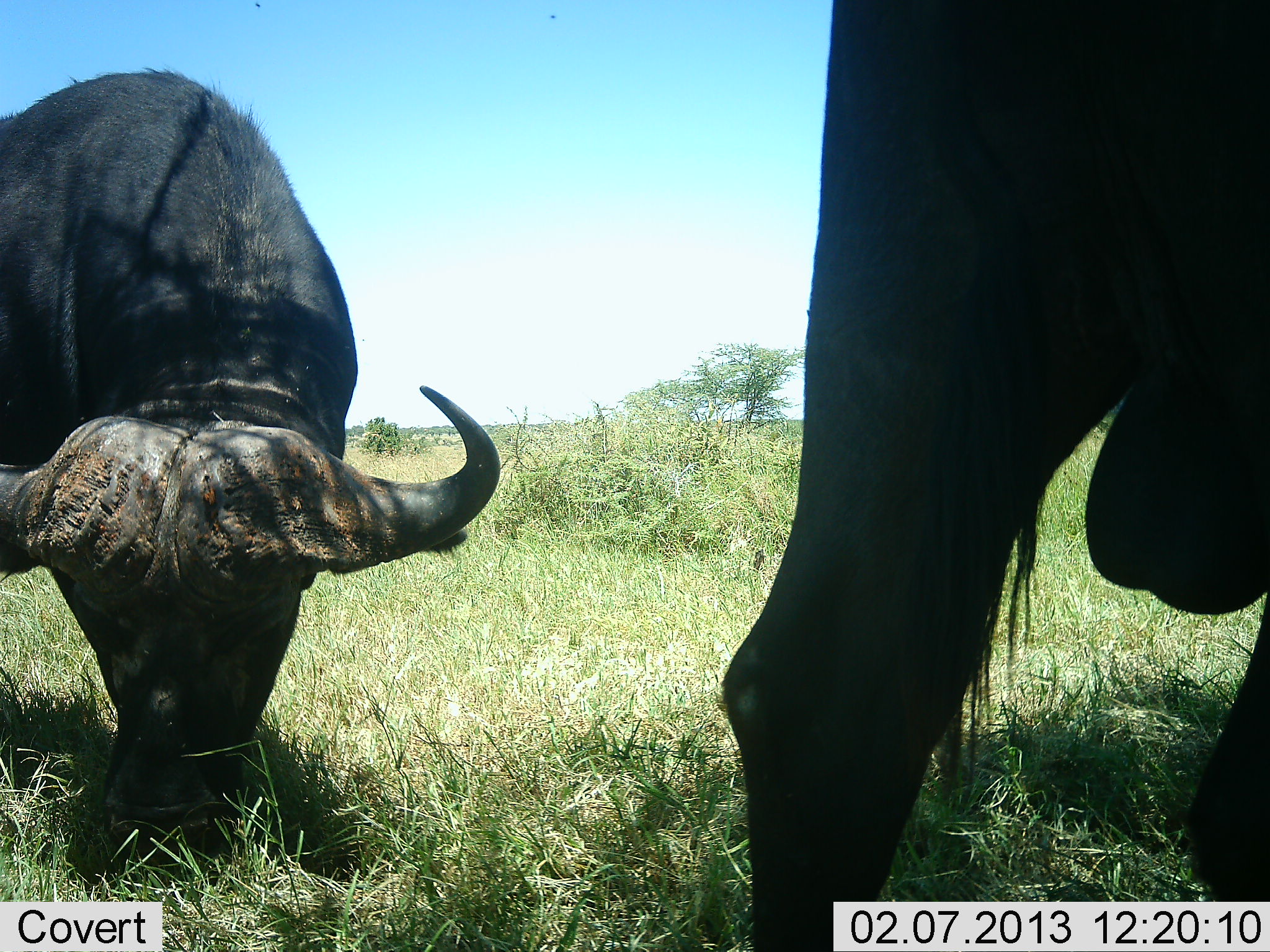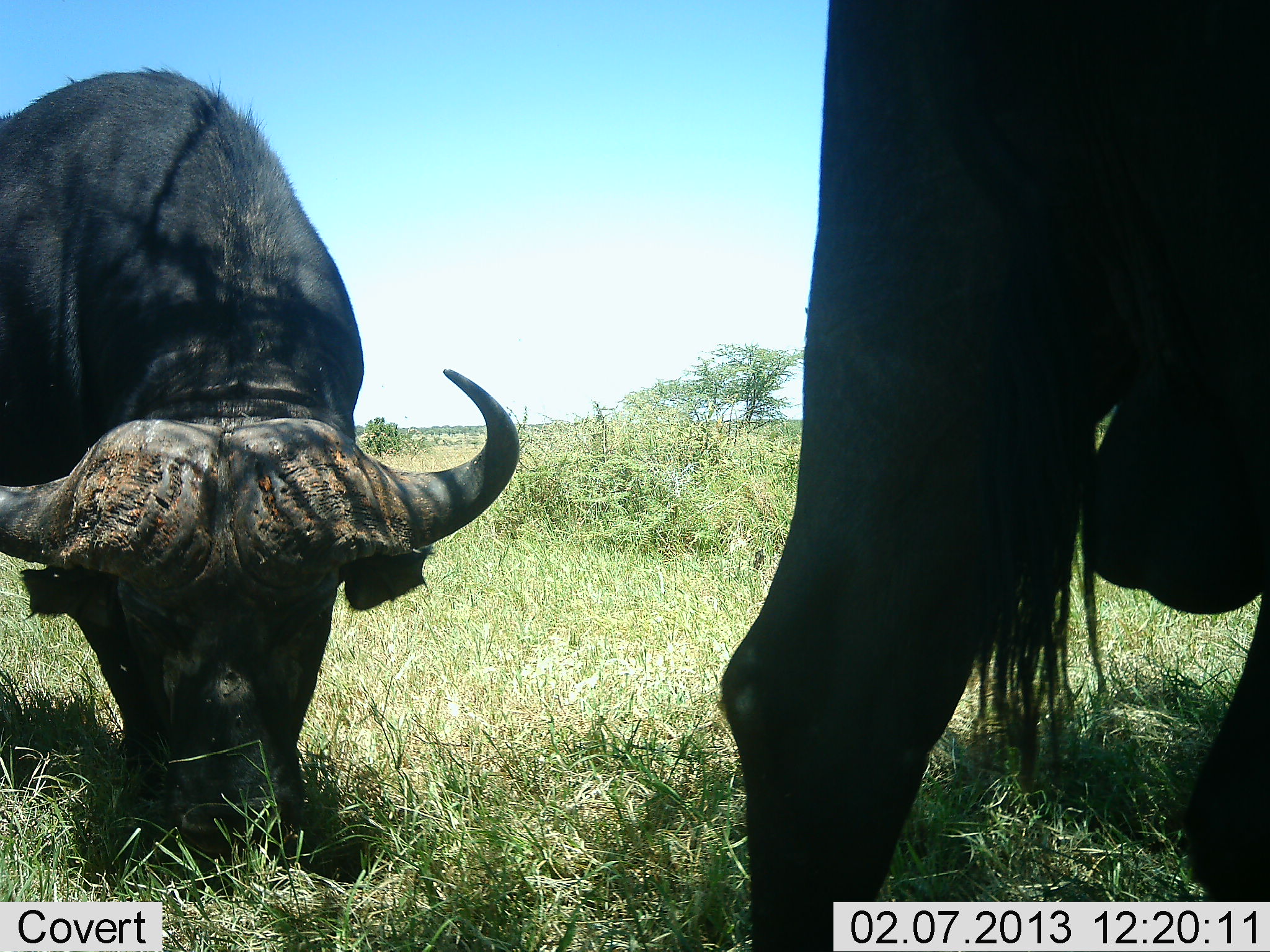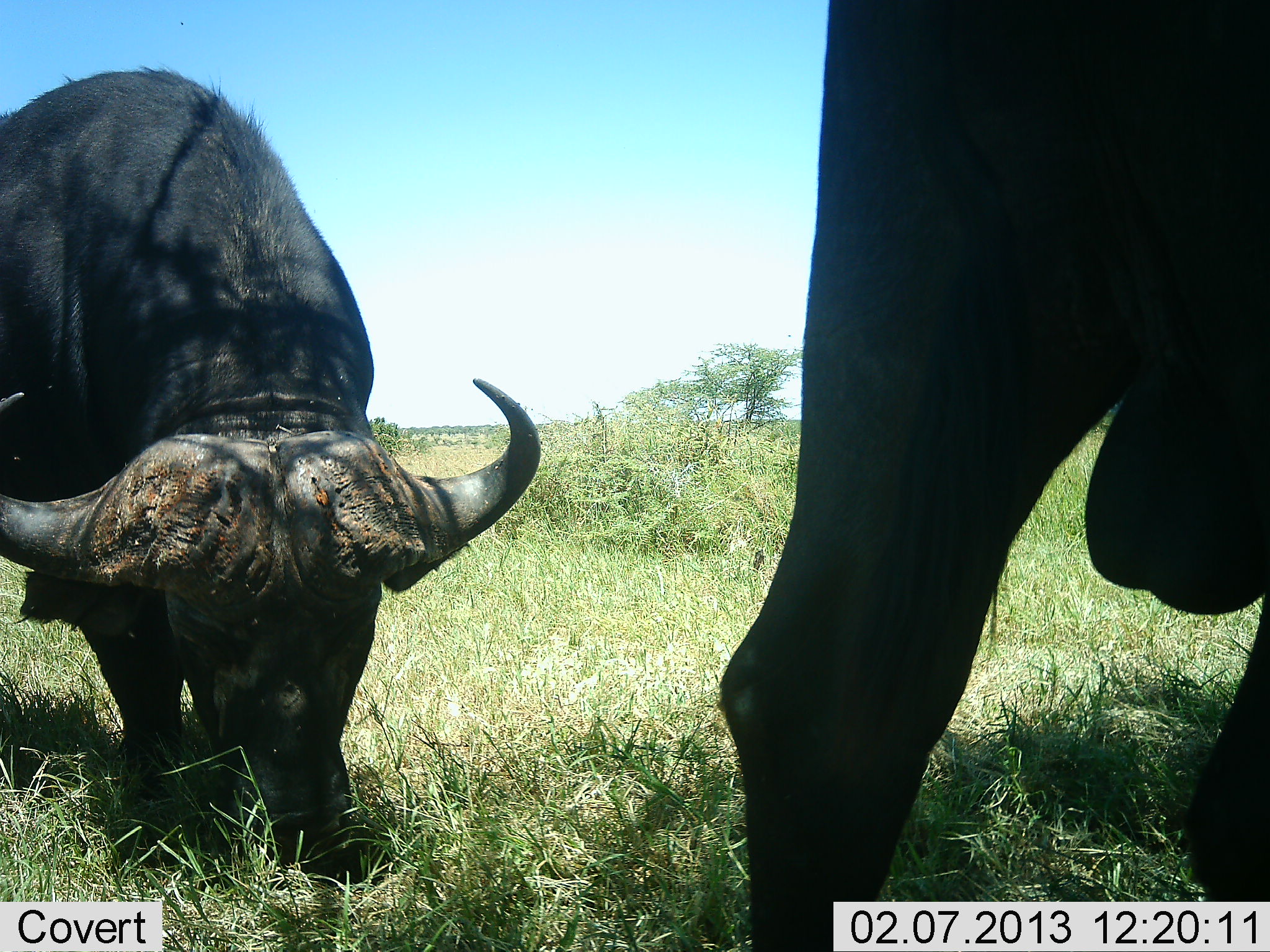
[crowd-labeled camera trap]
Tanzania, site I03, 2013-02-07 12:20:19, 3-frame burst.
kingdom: Animalia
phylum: Chordata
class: Mammalia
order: Artiodactyla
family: Bovidae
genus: Syncerus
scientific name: Syncerus caffer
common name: cape buffalo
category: buffalo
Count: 2.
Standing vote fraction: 46%.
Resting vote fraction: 0%.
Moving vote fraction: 0%.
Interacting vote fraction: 0%.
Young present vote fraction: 0%.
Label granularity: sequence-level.